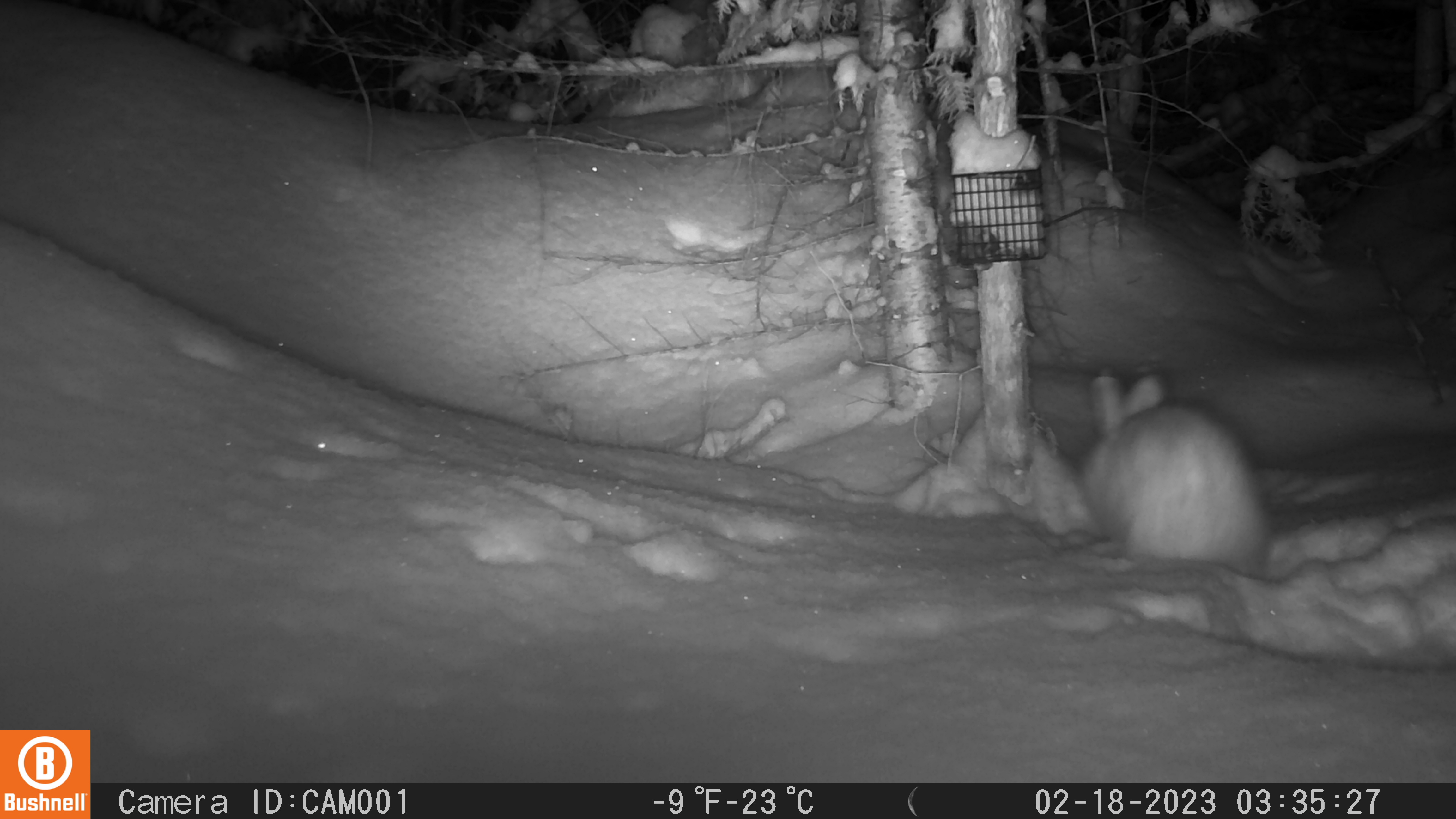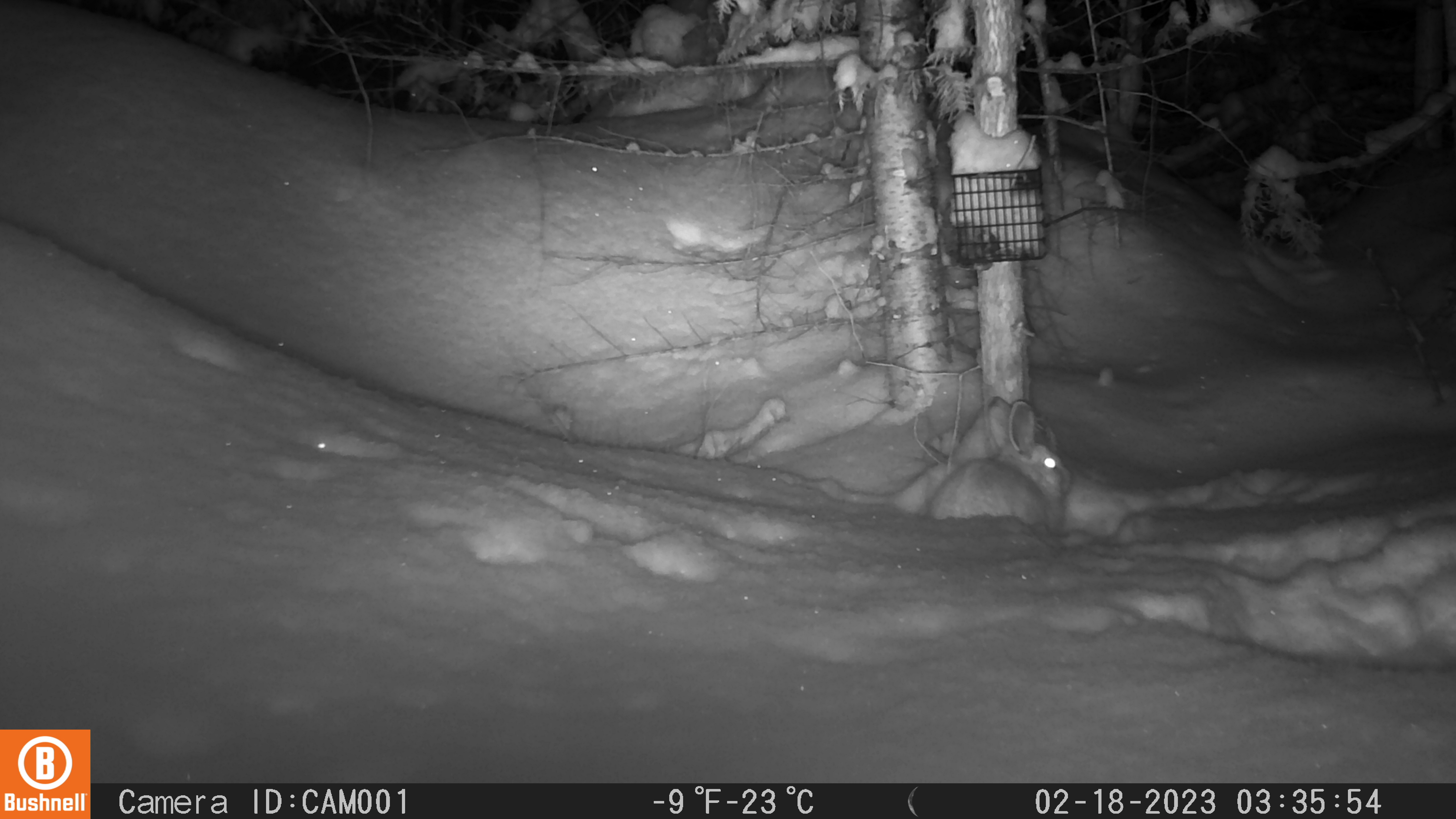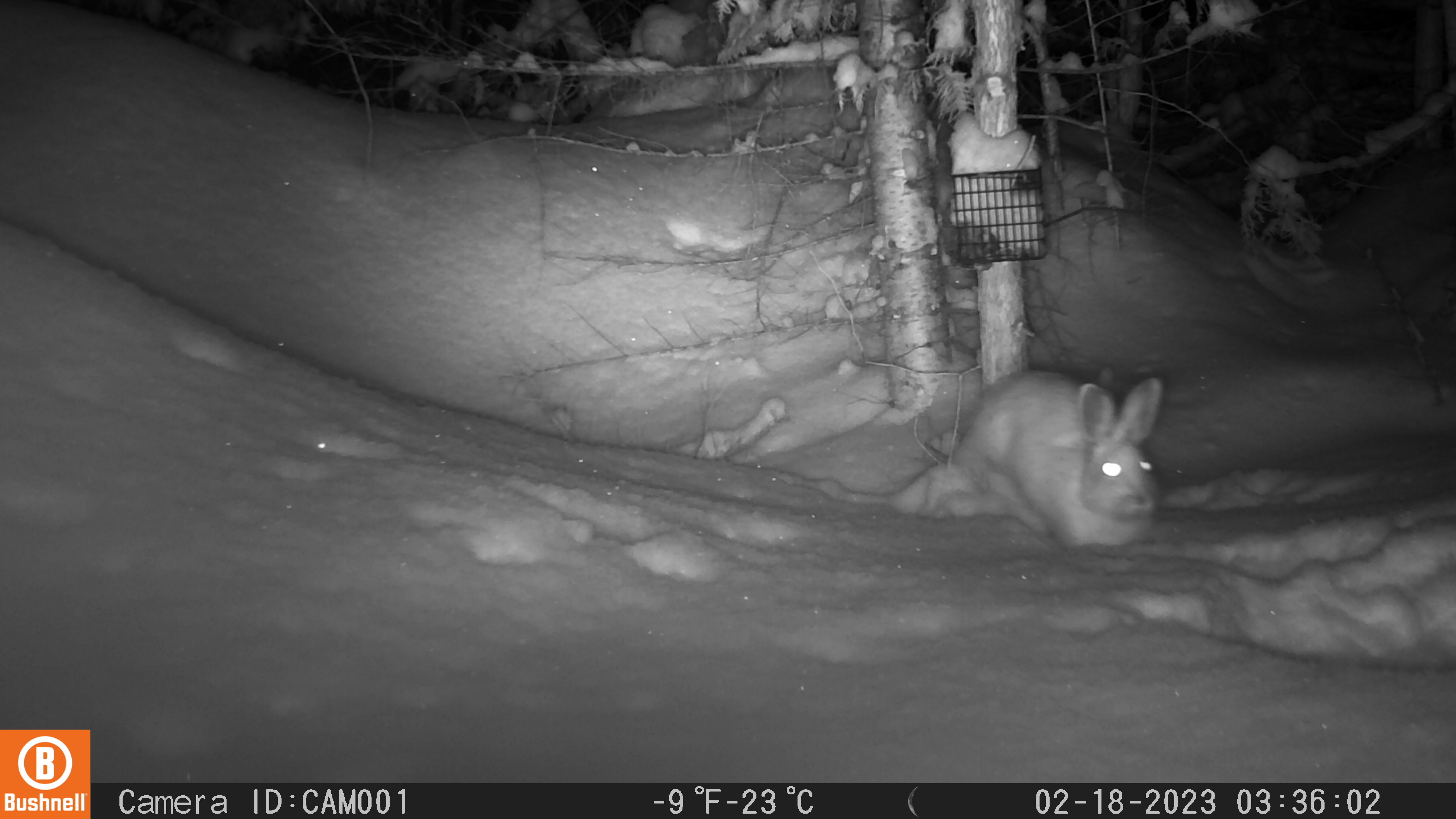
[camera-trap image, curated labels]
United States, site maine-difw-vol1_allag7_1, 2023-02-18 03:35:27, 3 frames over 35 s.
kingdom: Animalia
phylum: Chordata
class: Mammalia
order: Lagomorpha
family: Leporidae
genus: Lepus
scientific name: Lepus americanus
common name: snowshoe hare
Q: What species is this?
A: Snowshoe hare (Lepus americanus).